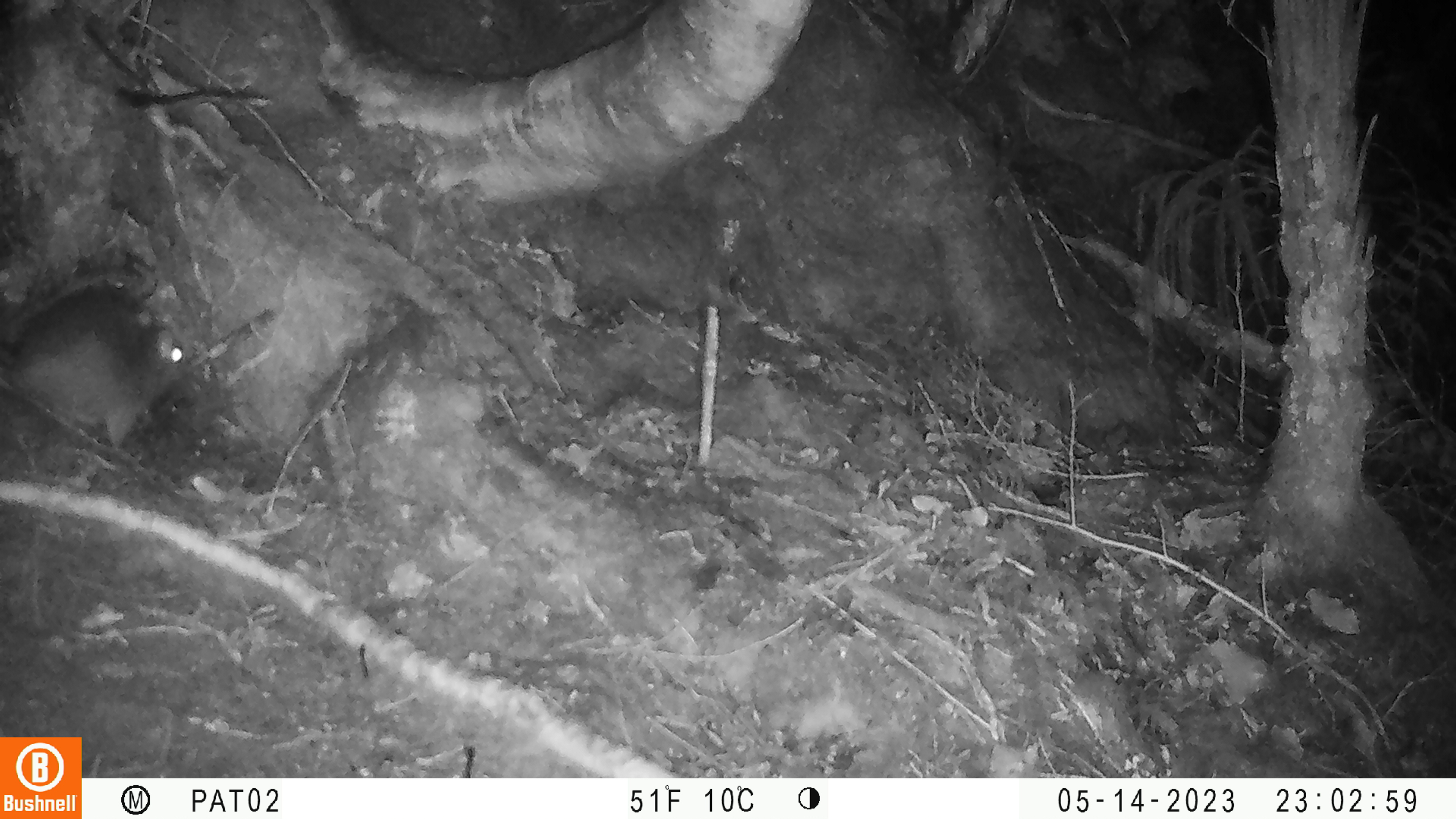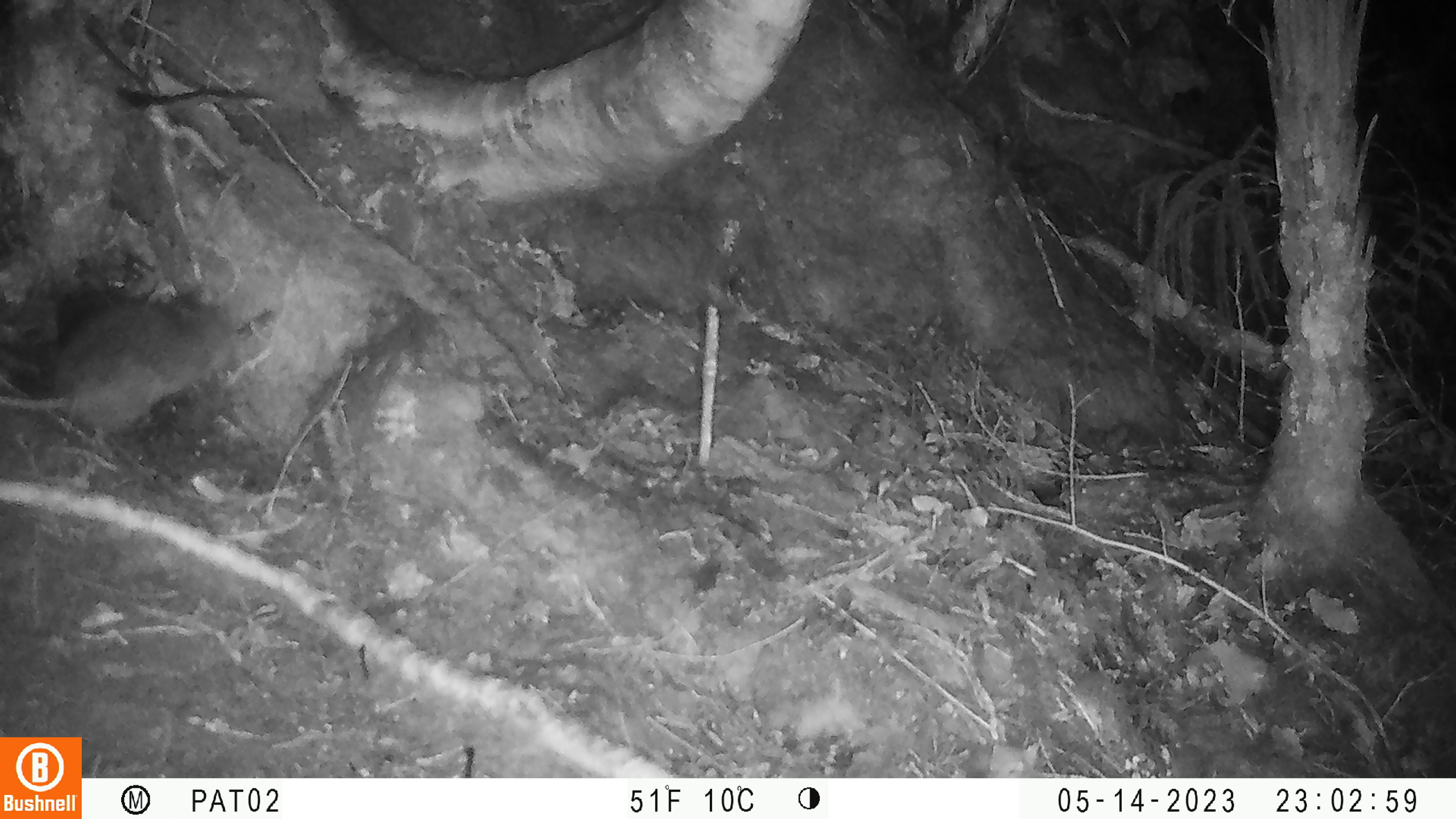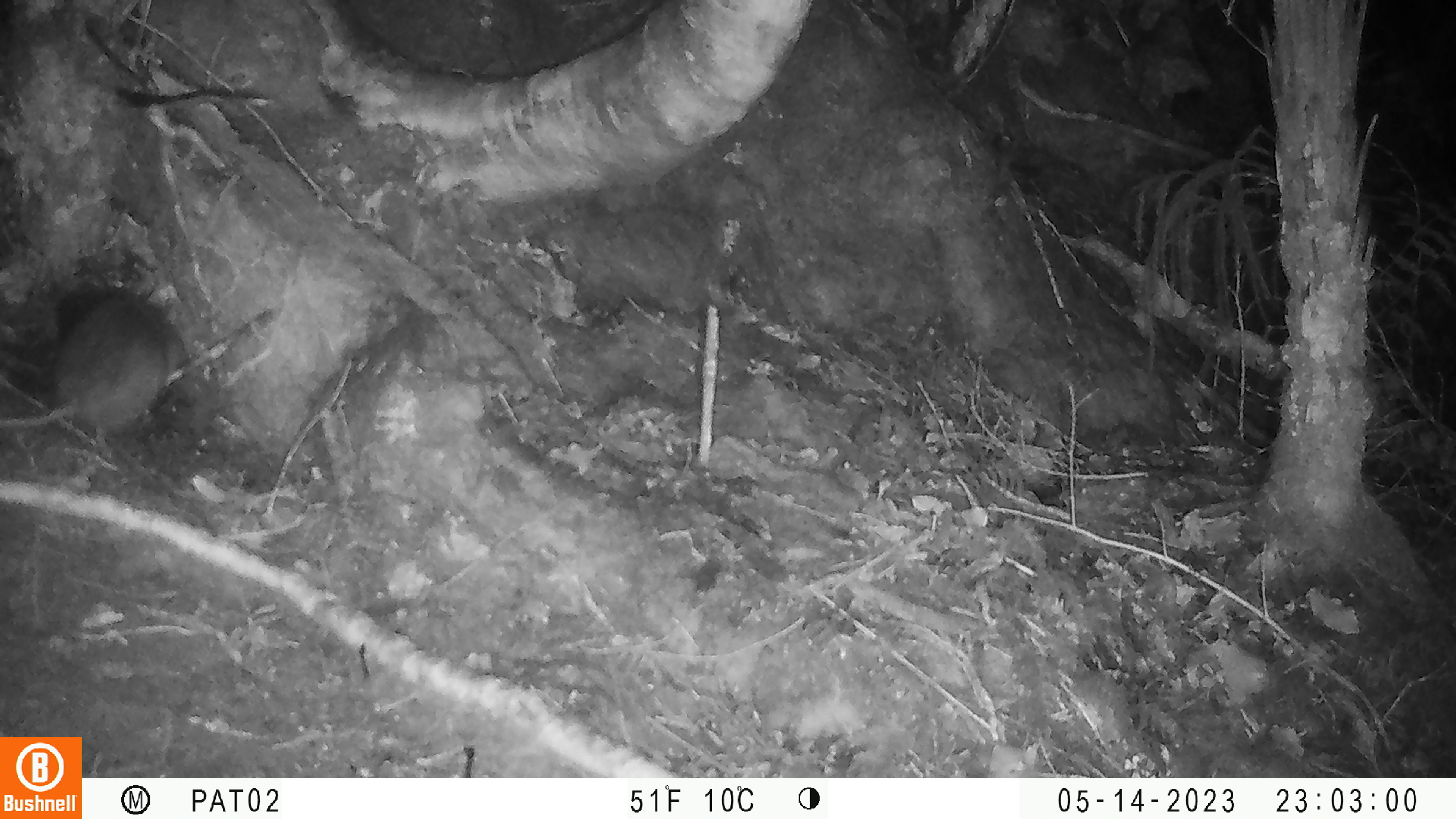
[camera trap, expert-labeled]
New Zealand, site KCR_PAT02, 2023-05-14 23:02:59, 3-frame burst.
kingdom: Animalia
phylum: Chordata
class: Mammalia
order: Rodentia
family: Muridae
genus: Rattus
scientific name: Rattus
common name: rat